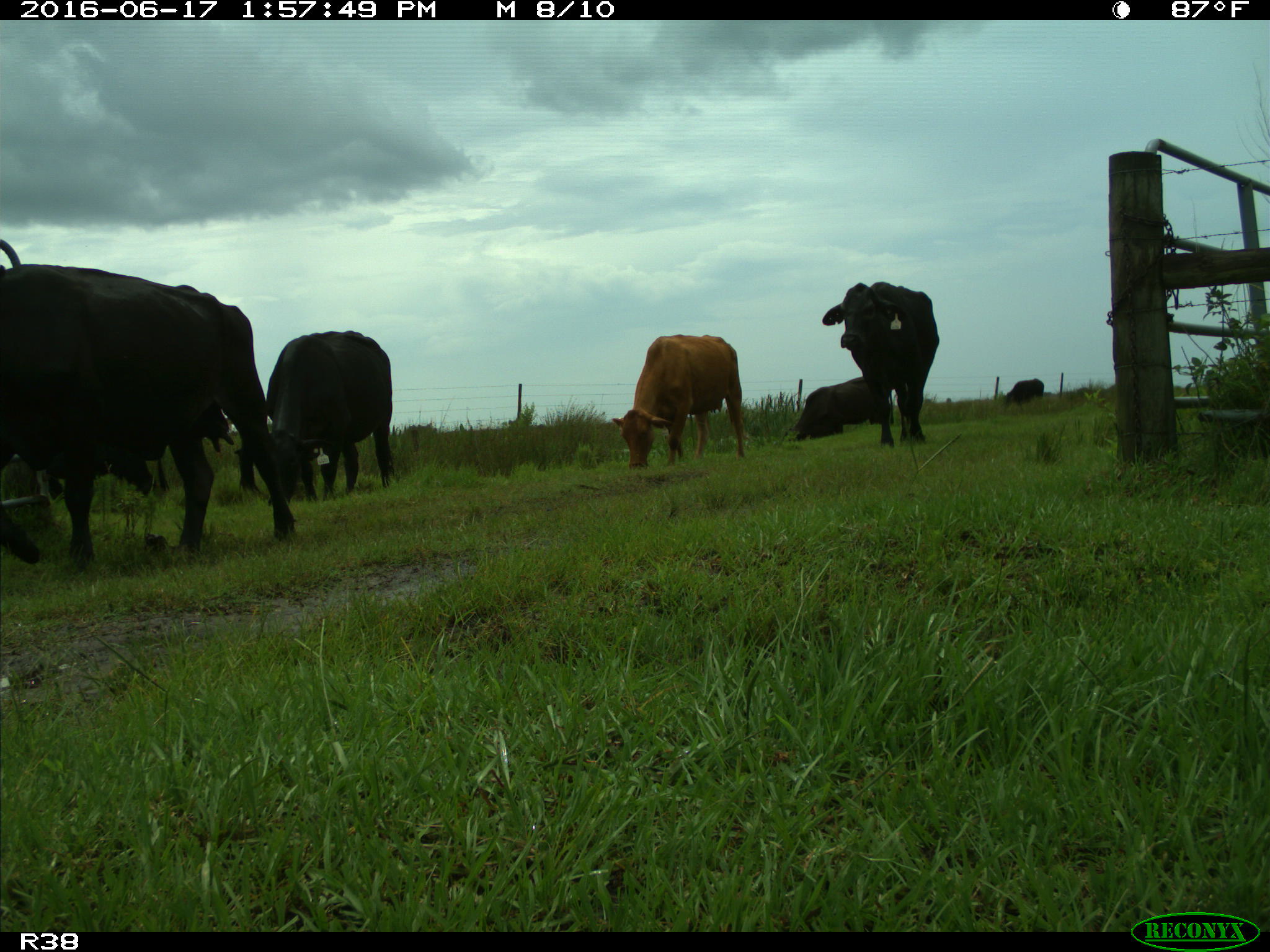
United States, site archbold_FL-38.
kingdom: Animalia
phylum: Chordata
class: Mammalia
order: Artiodactyla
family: Bovidae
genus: Bos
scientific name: Bos taurus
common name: domestic cow